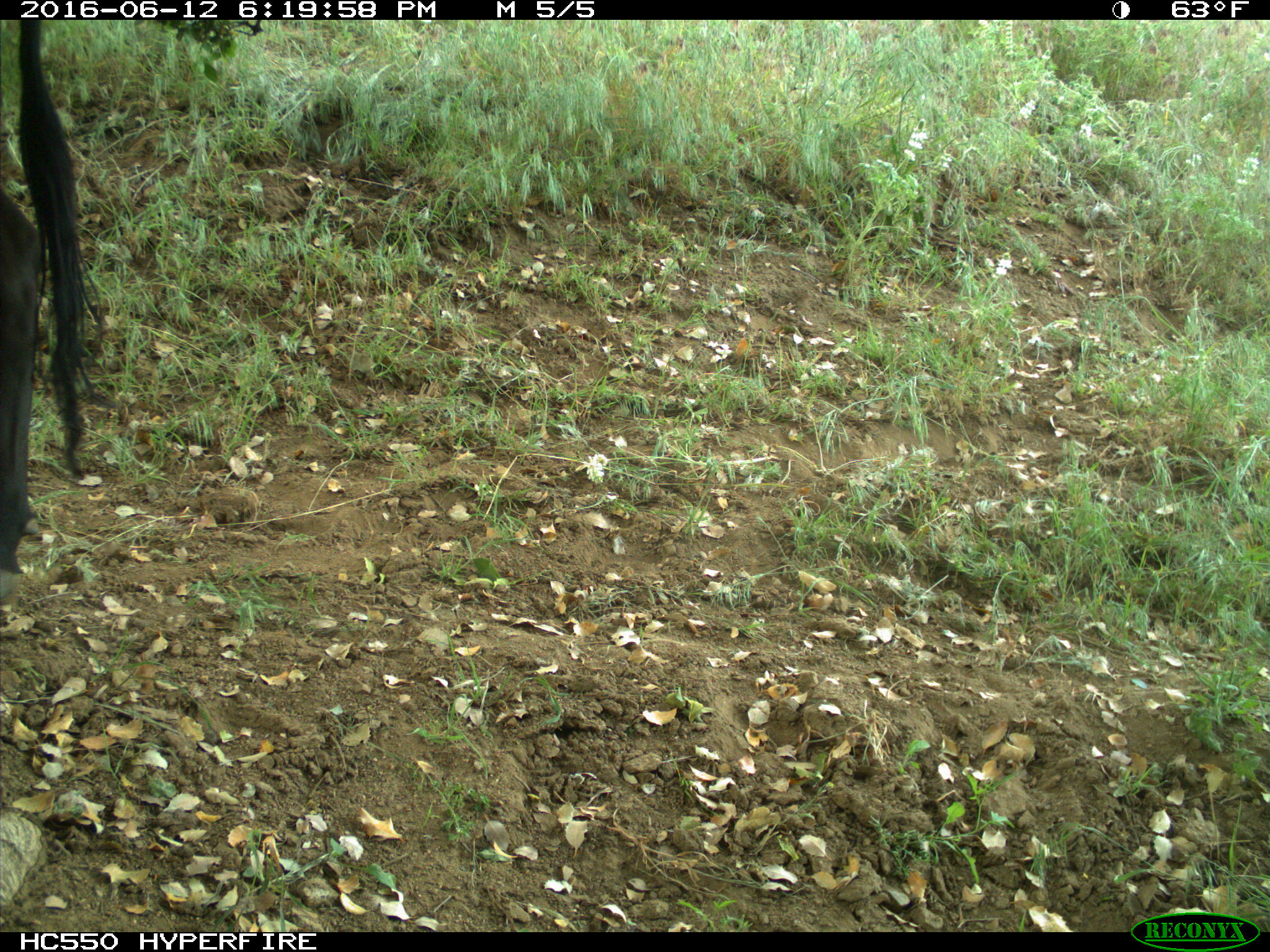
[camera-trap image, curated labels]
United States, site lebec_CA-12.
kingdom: Animalia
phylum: Chordata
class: Mammalia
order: Artiodactyla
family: Bovidae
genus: Bos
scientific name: Bos taurus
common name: domestic cow